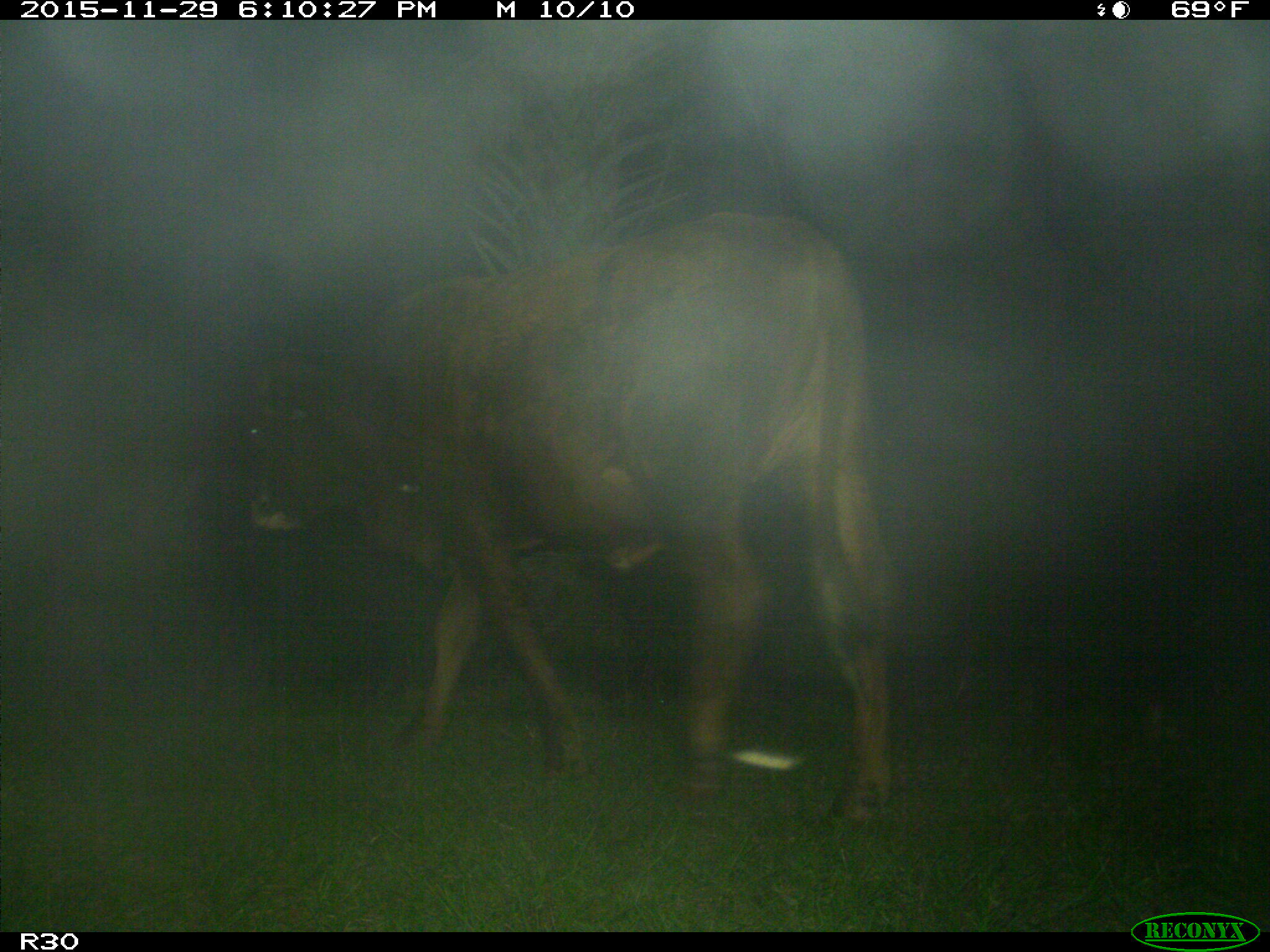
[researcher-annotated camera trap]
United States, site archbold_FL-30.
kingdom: Animalia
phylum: Chordata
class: Mammalia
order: Artiodactyla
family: Bovidae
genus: Bos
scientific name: Bos taurus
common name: domestic cow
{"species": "Bos taurus (domestic cow)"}